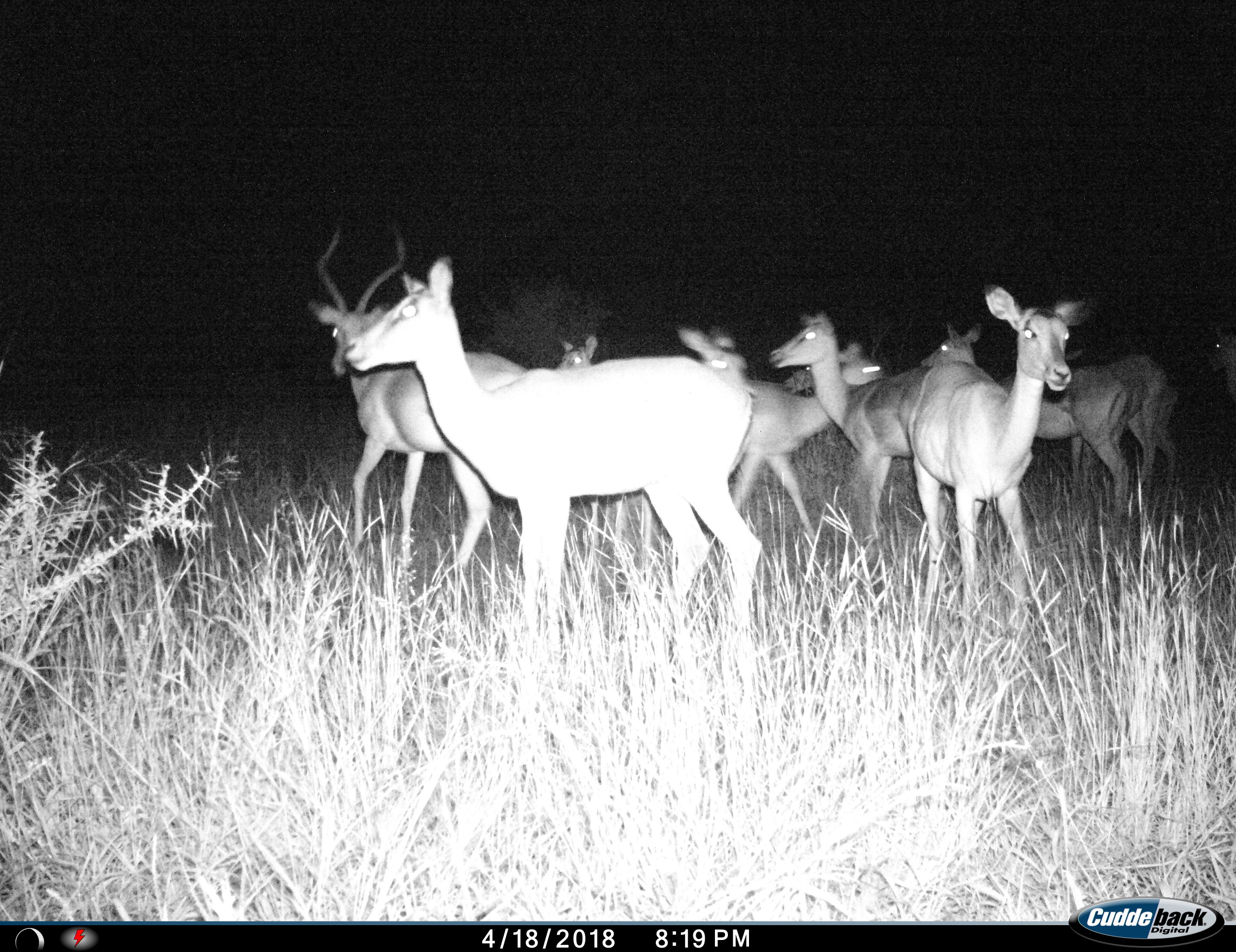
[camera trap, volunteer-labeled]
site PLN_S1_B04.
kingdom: Animalia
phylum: Chordata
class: Mammalia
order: Artiodactyla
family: Bovidae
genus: Aepyceros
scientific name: Aepyceros melampus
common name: impala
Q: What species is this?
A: Impala (Aepyceros melampus).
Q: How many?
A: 10.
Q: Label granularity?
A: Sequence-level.